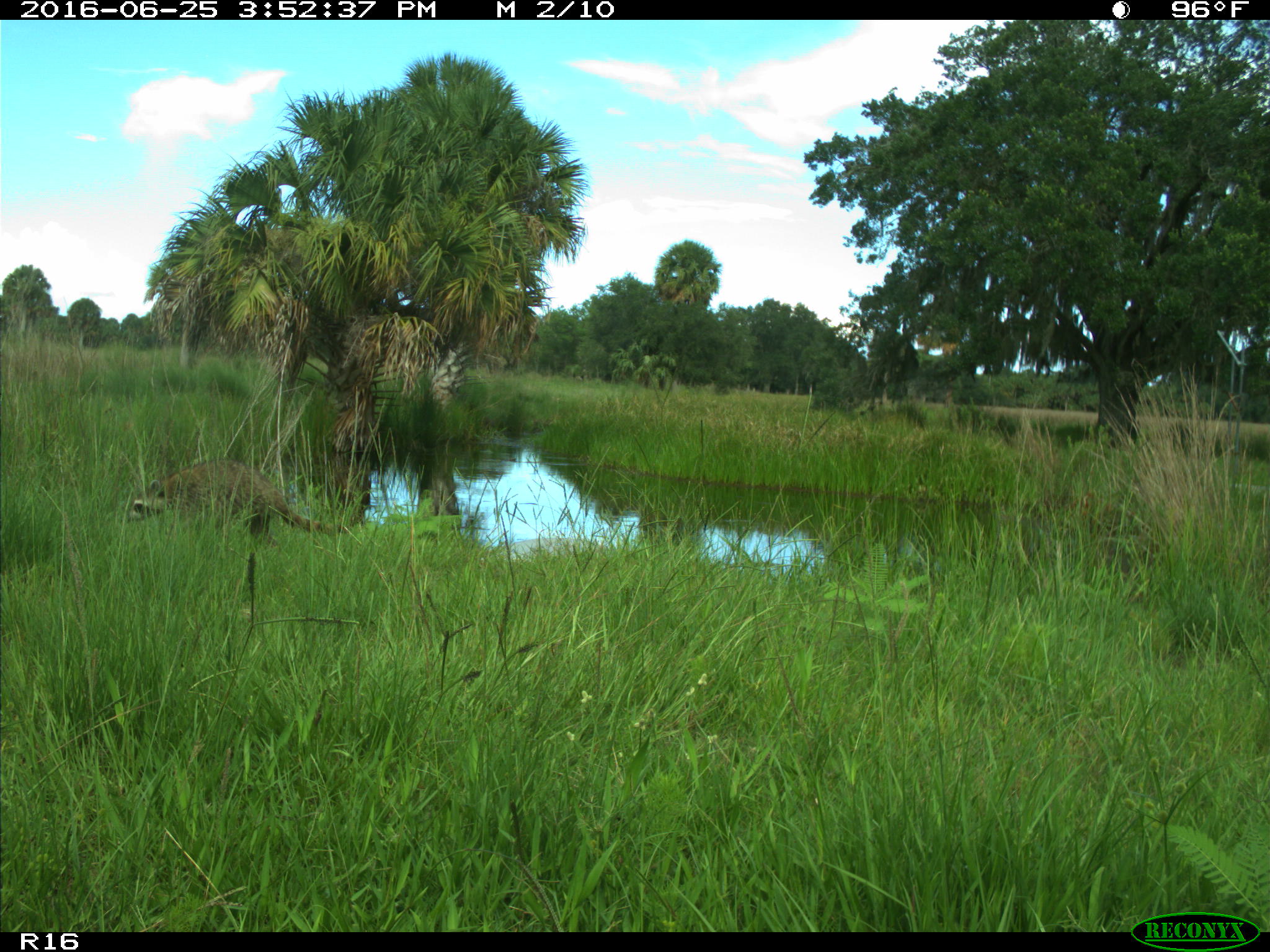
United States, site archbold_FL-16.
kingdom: Animalia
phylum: Chordata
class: Mammalia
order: Carnivora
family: Procyonidae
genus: Procyon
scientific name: Procyon lotor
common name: common raccoon